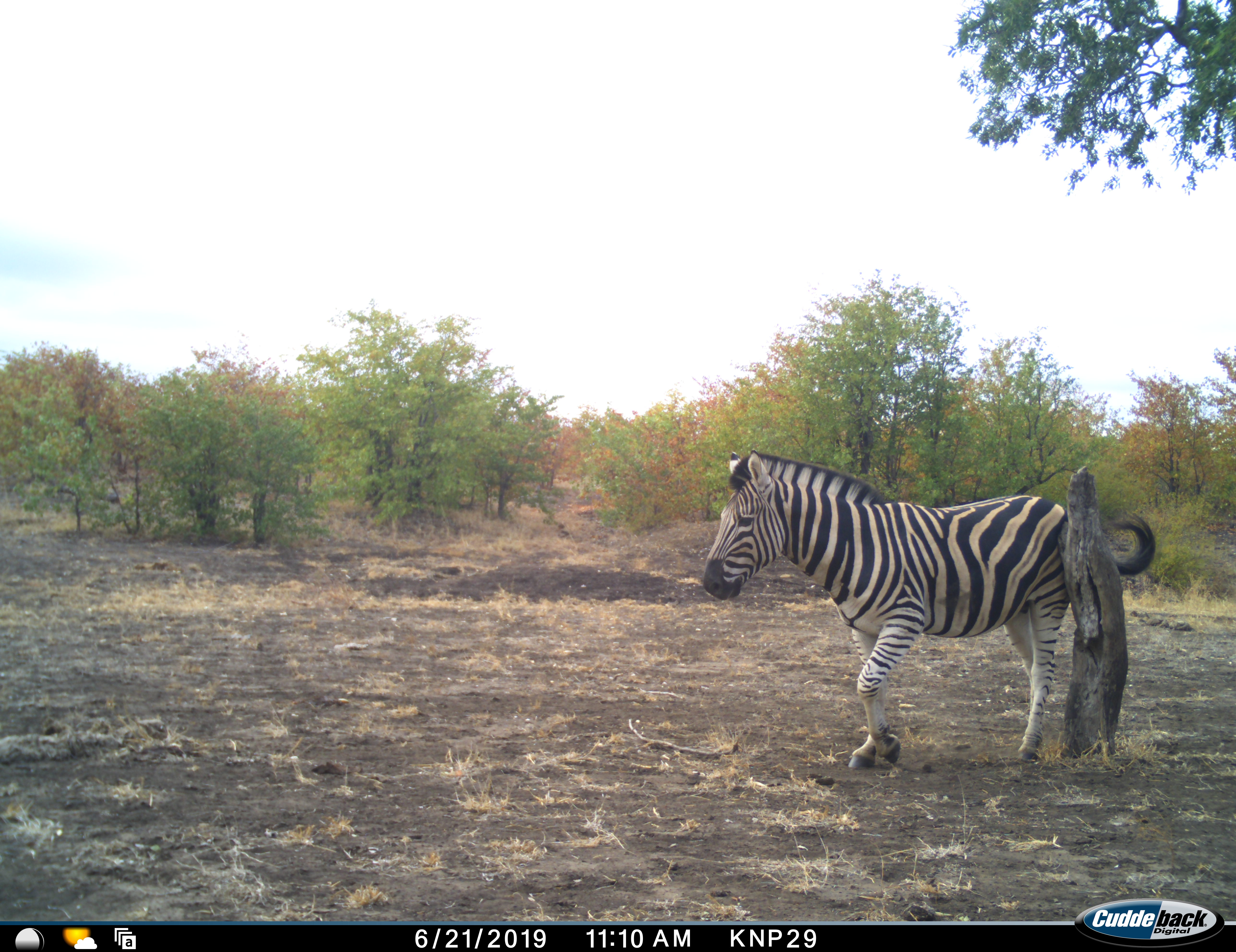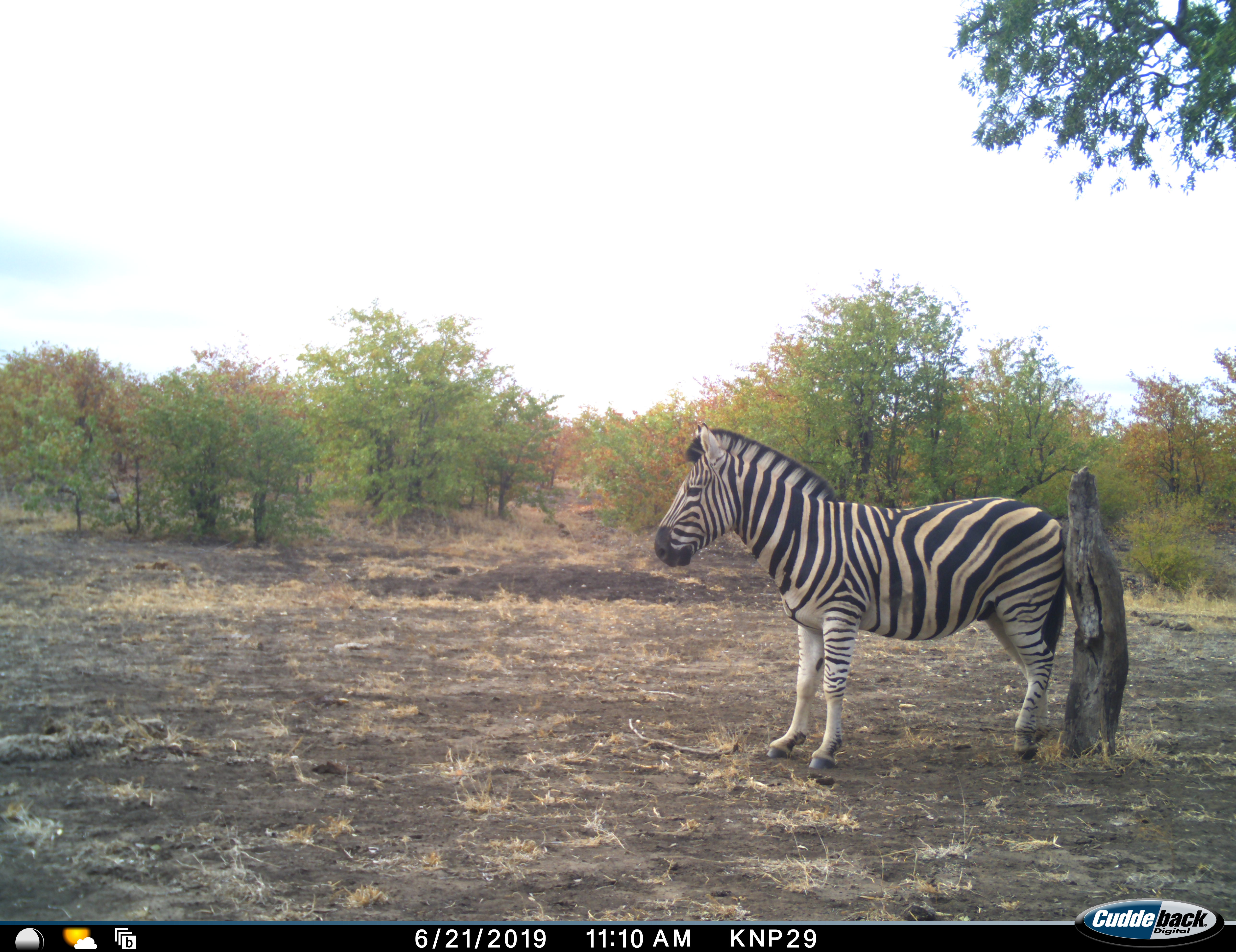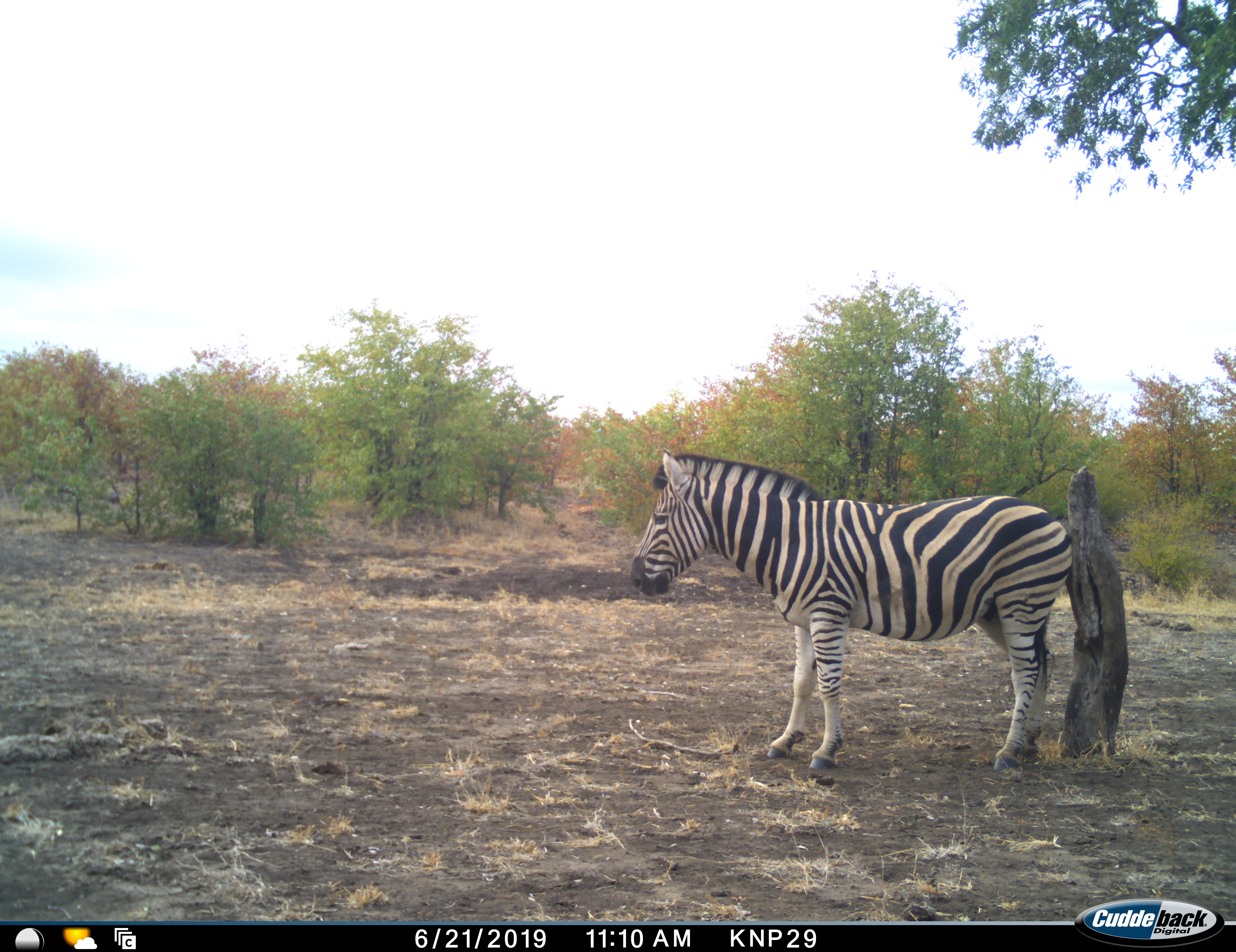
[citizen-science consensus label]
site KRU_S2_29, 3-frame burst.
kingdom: Animalia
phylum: Chordata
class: Mammalia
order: Perissodactyla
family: Equidae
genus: Equus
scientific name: Equus quagga burchellii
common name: burchell's zebra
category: zebraburchells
Zebraburchells (burchell's zebra) (Equus quagga burchellii), count 1. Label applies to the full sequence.